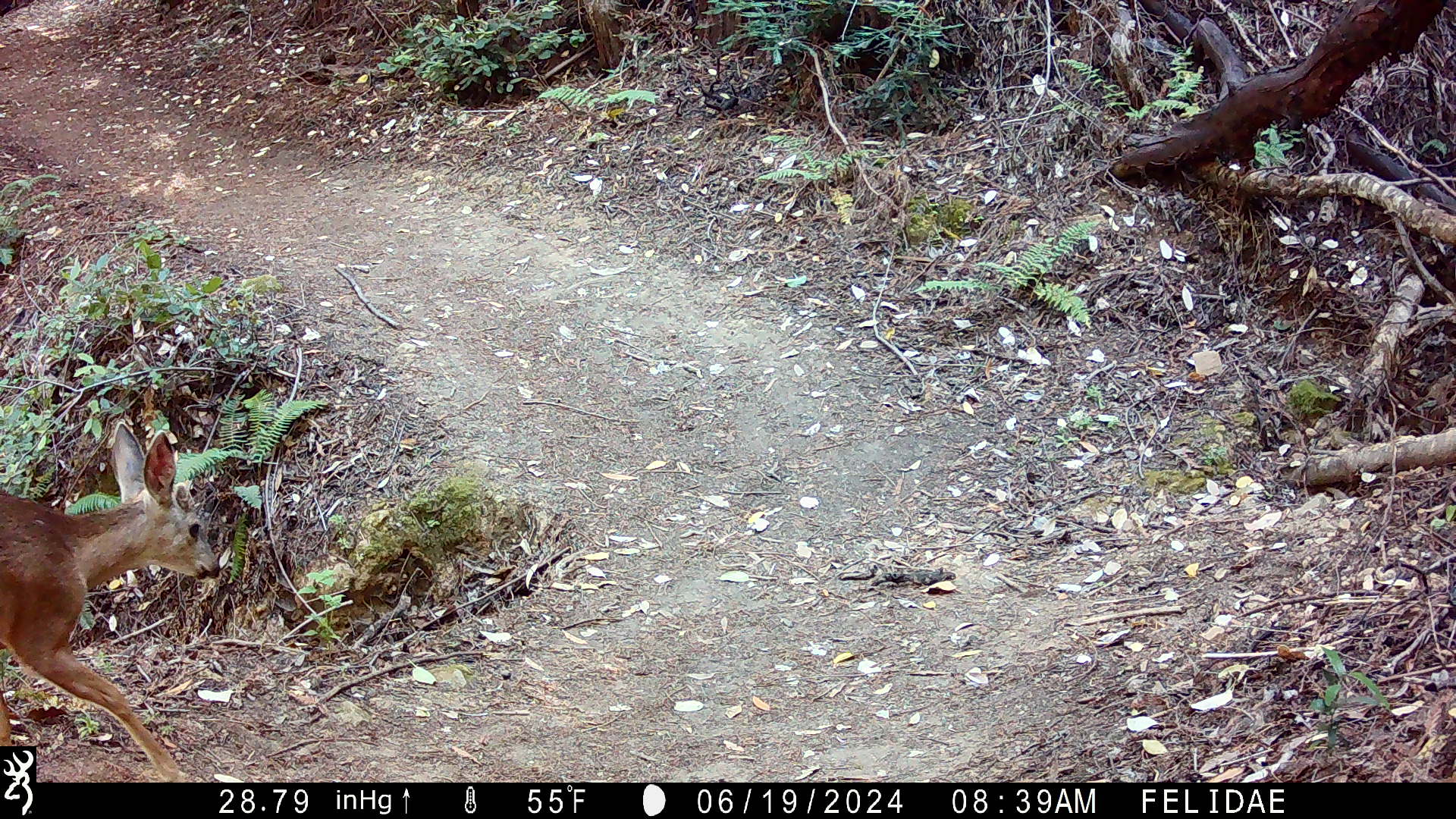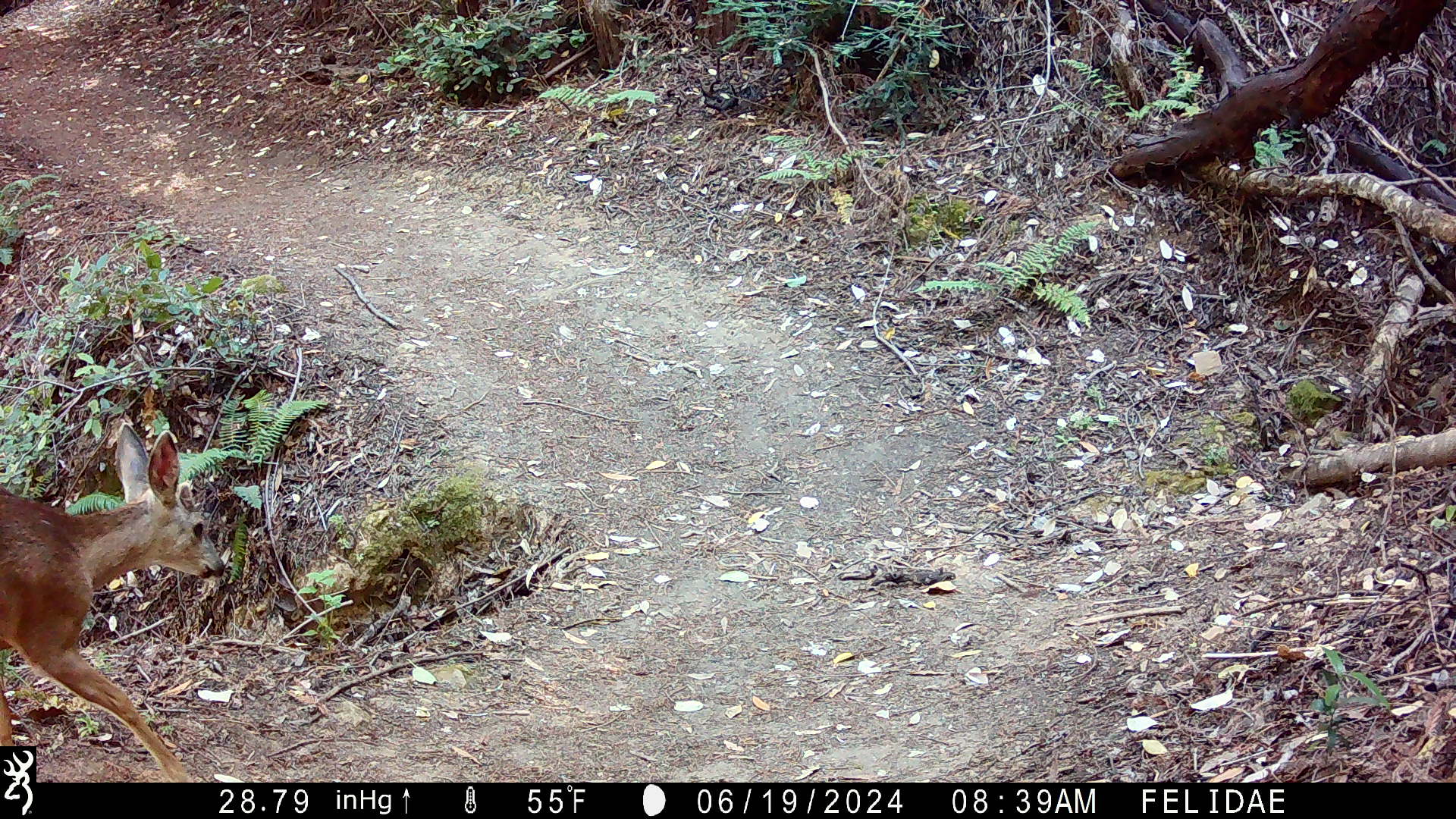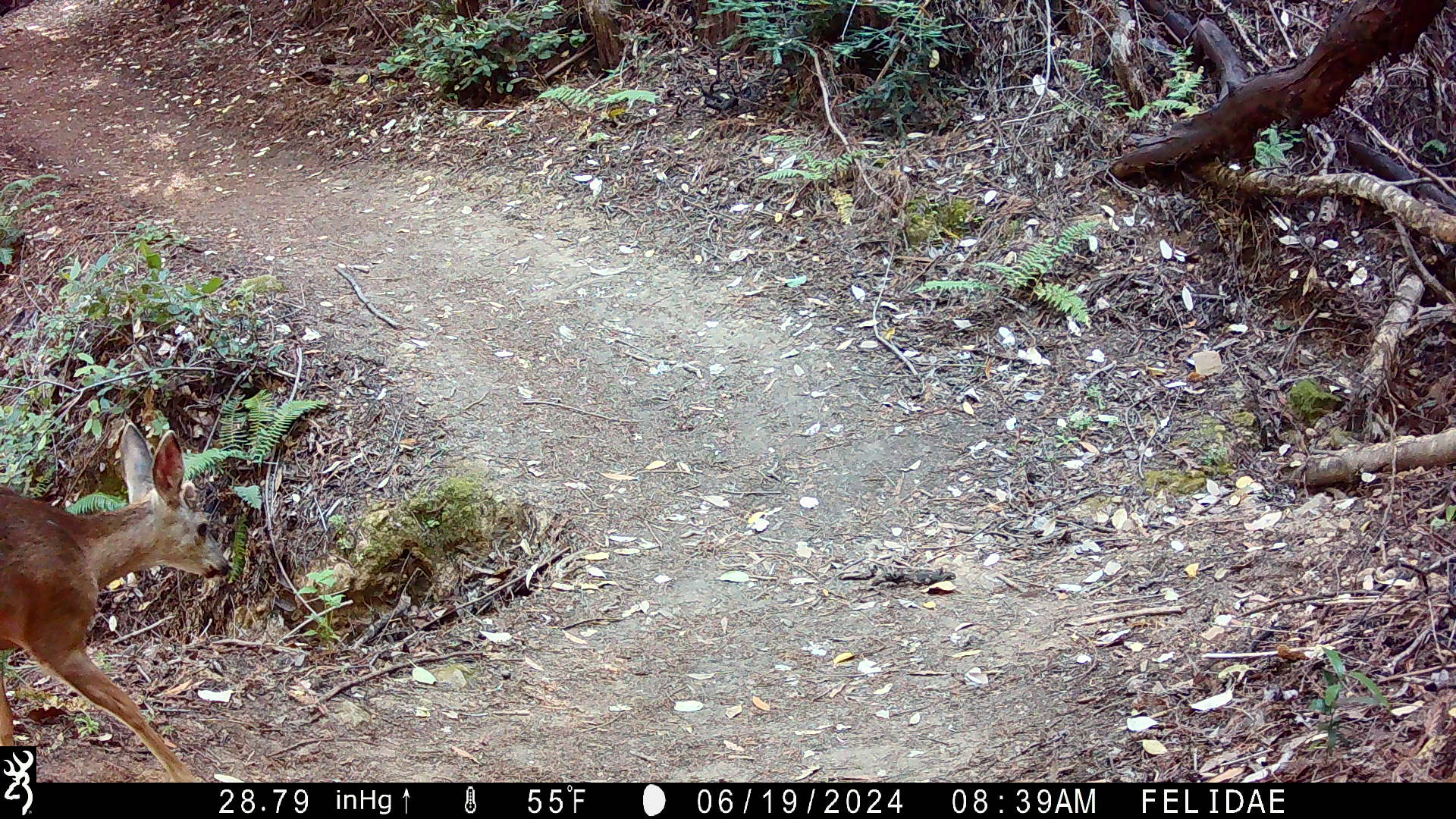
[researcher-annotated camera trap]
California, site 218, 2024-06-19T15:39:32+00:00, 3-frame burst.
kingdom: Animalia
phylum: Chordata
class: Mammalia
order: Artiodactyla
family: Cervidae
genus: Odocoileus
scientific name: Odocoileus hemionus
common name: mule deer